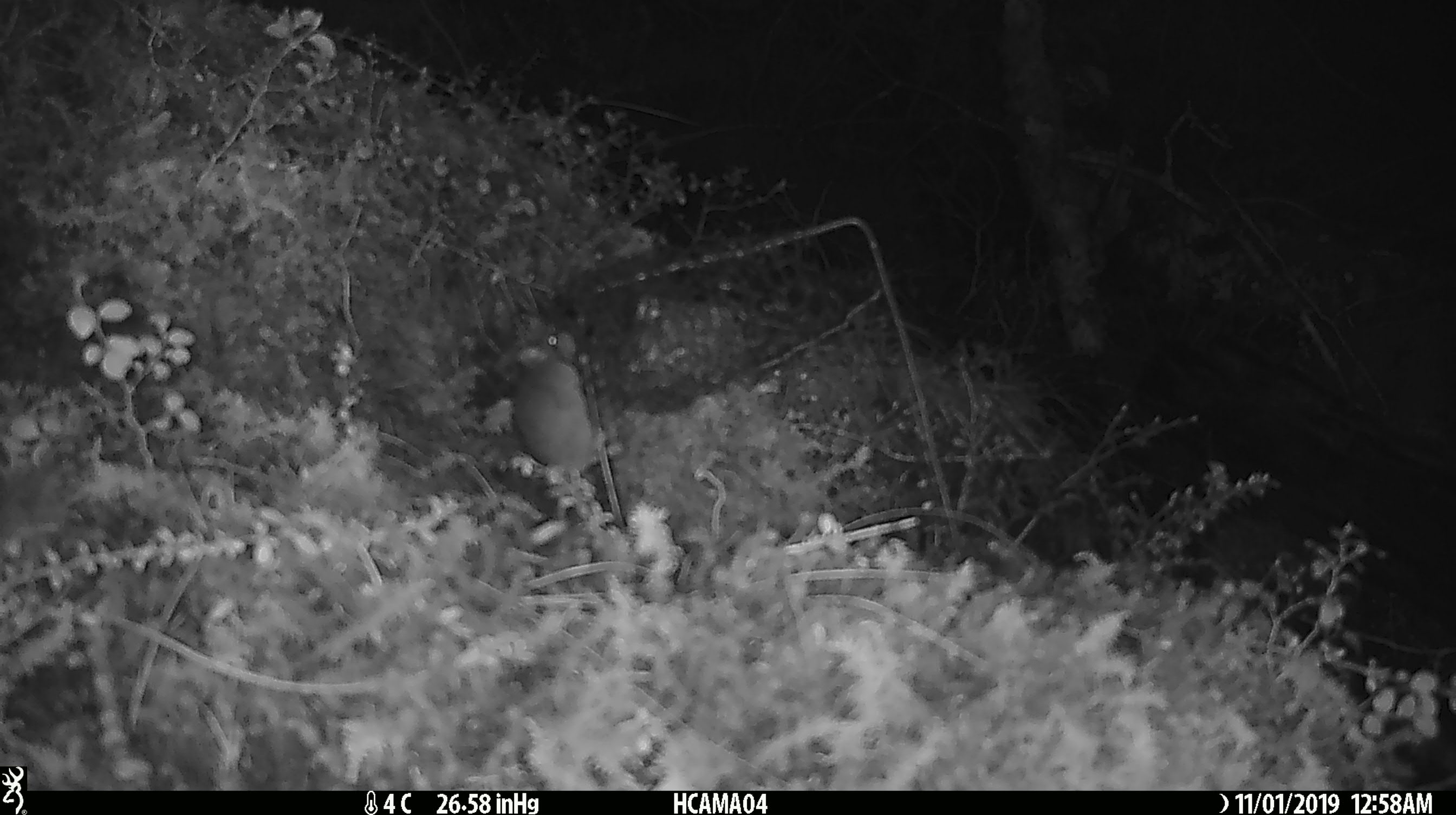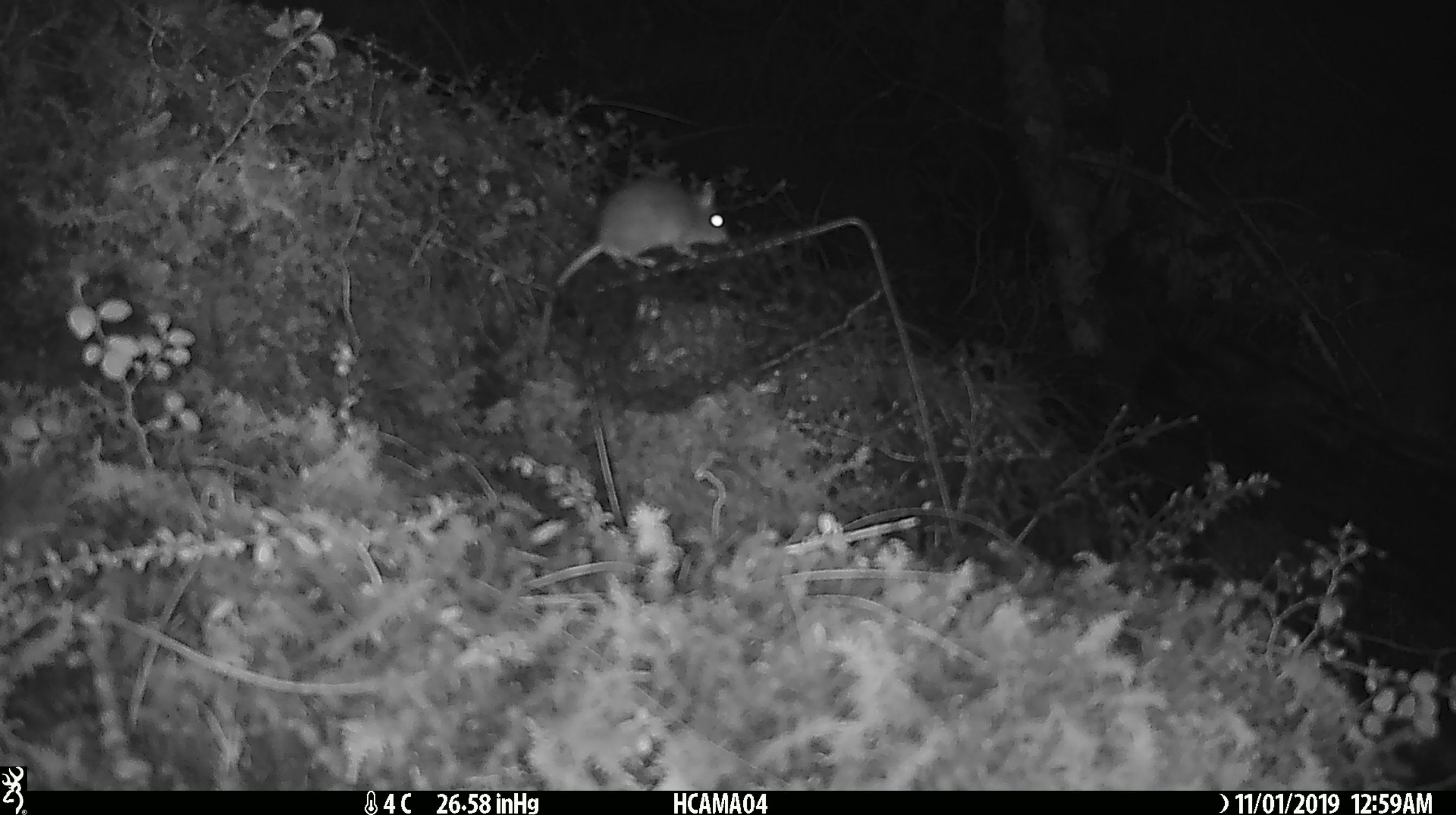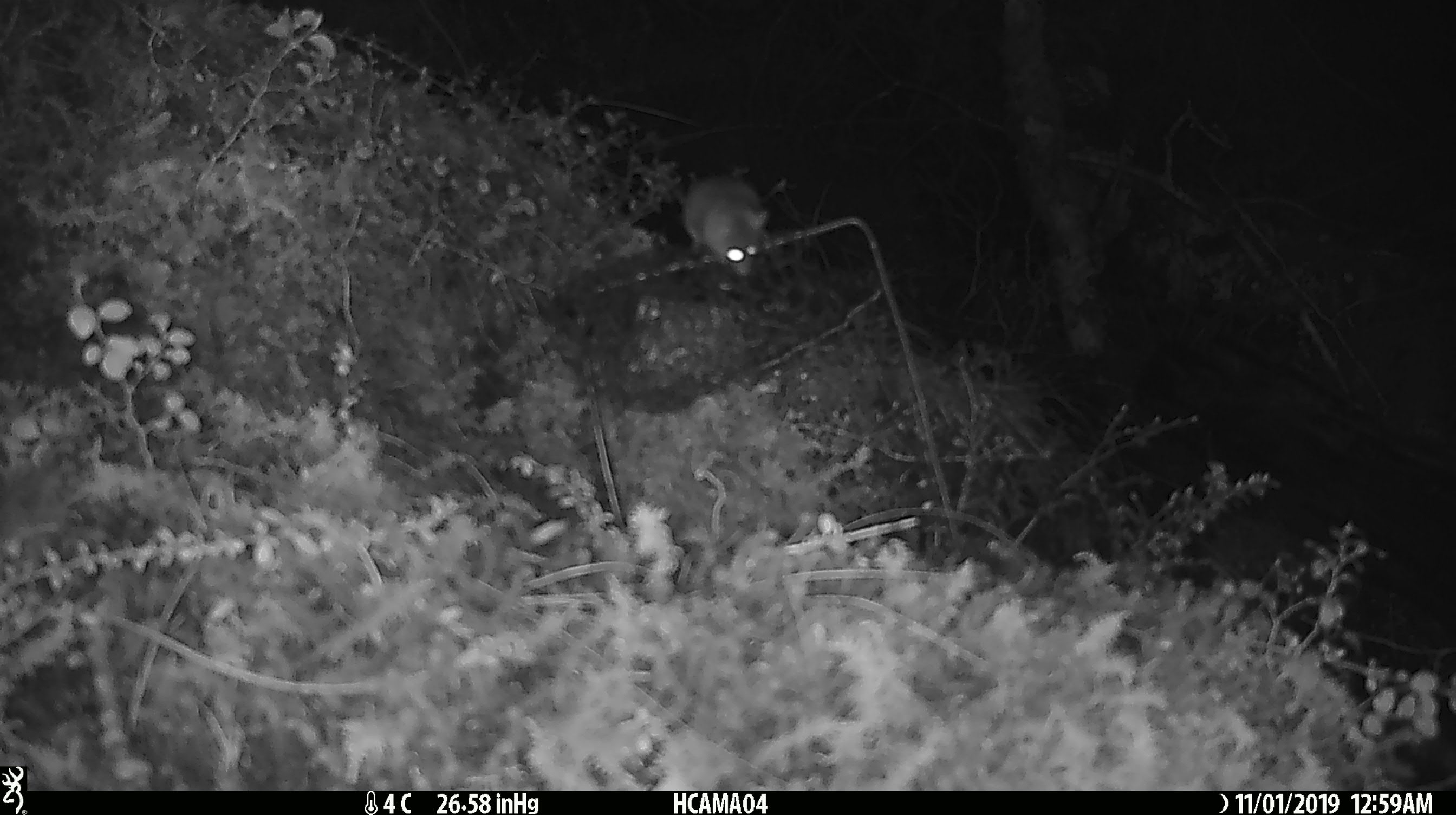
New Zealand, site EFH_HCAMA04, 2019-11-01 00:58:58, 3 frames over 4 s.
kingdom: Animalia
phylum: Chordata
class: Mammalia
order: Rodentia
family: Muridae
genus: Mus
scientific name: Mus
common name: mouse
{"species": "mouse (Mus)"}